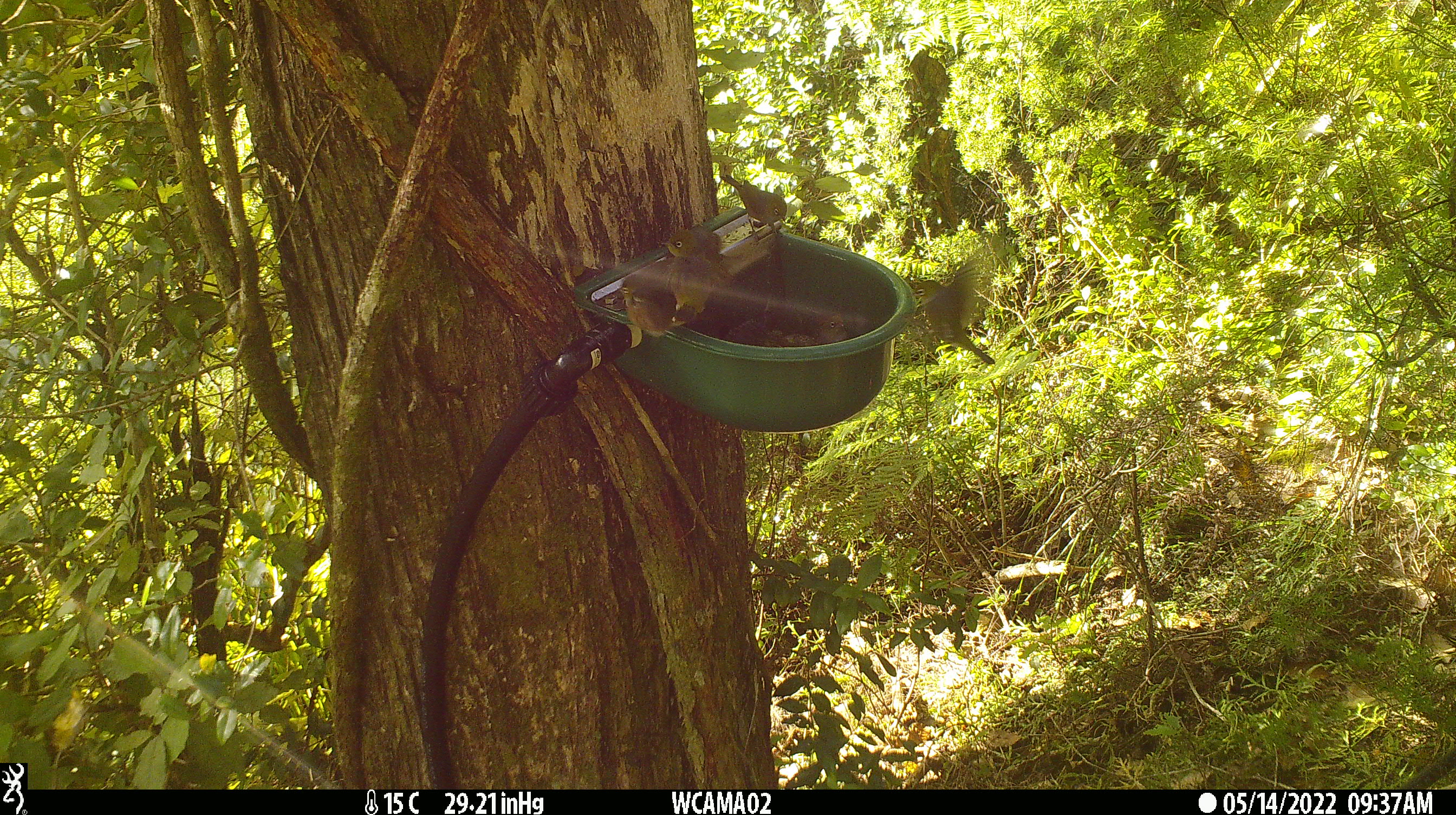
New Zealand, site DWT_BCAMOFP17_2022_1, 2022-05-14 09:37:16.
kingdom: Animalia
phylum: Chordata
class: Aves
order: Passeriformes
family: Zosteropidae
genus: Zosterops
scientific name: Zosterops lateralis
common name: silvereye